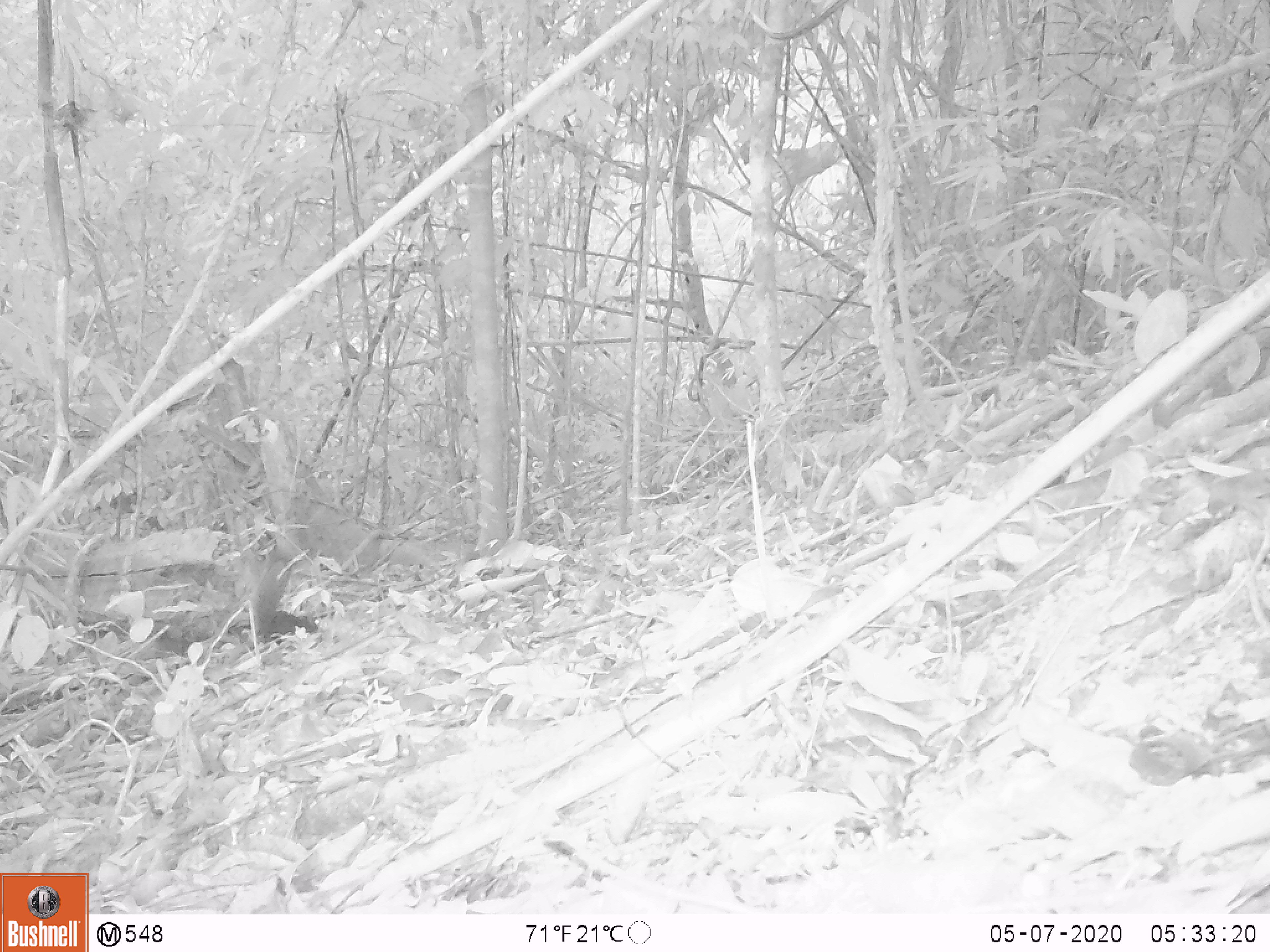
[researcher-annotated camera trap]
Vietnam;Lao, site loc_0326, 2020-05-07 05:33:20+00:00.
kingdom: Animalia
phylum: Chordata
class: Mammalia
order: Rodentia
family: Sciuridae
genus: Callosciurus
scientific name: Callosciurus erythraeus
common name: pallas's squirrel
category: pallass squirrel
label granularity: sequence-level